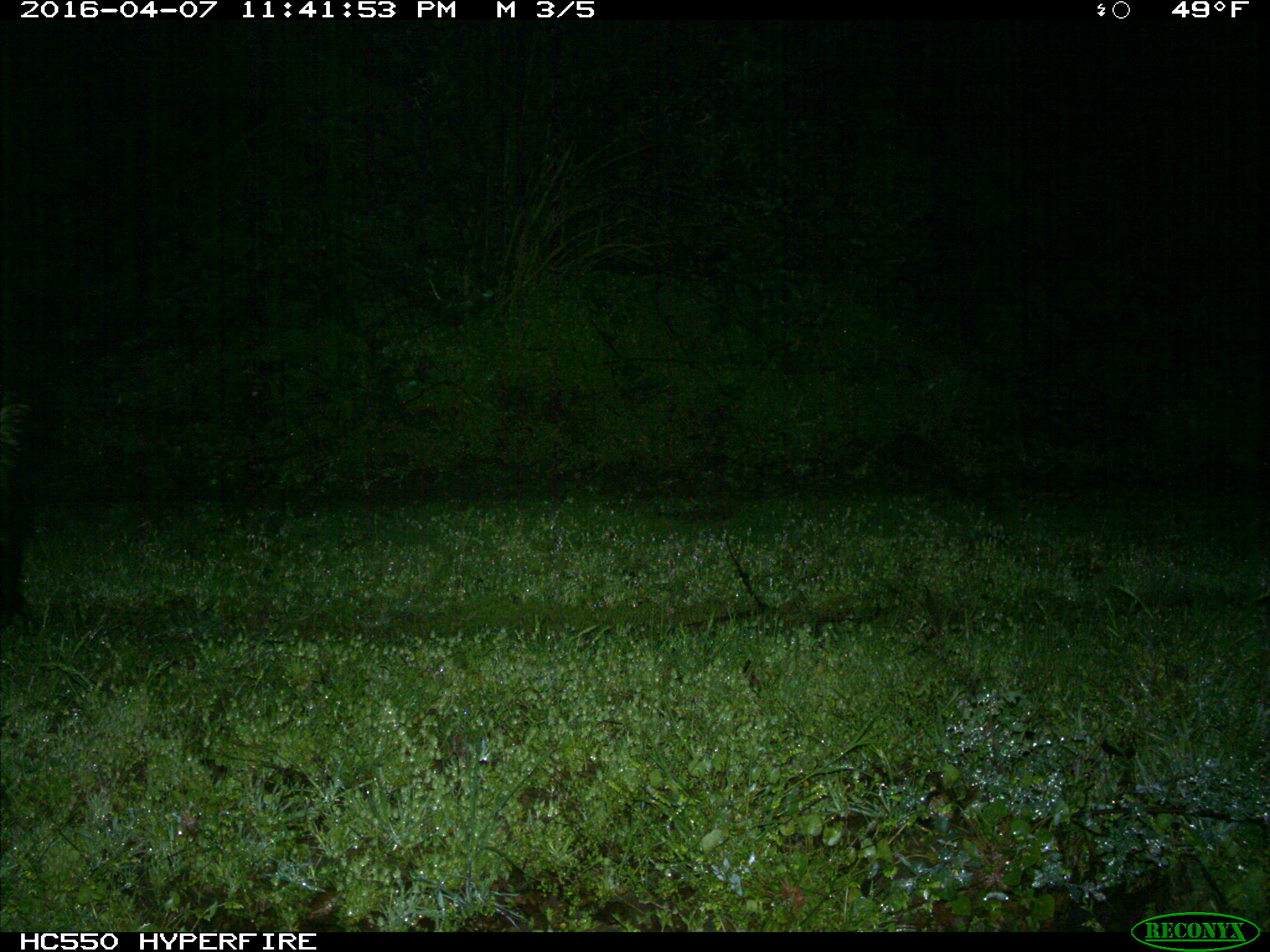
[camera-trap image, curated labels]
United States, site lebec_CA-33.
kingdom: Animalia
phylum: Chordata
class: Mammalia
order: Carnivora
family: Mephitidae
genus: Mephitis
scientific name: Mephitis mephitis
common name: striped skunk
Mephitis mephitis (striped skunk).